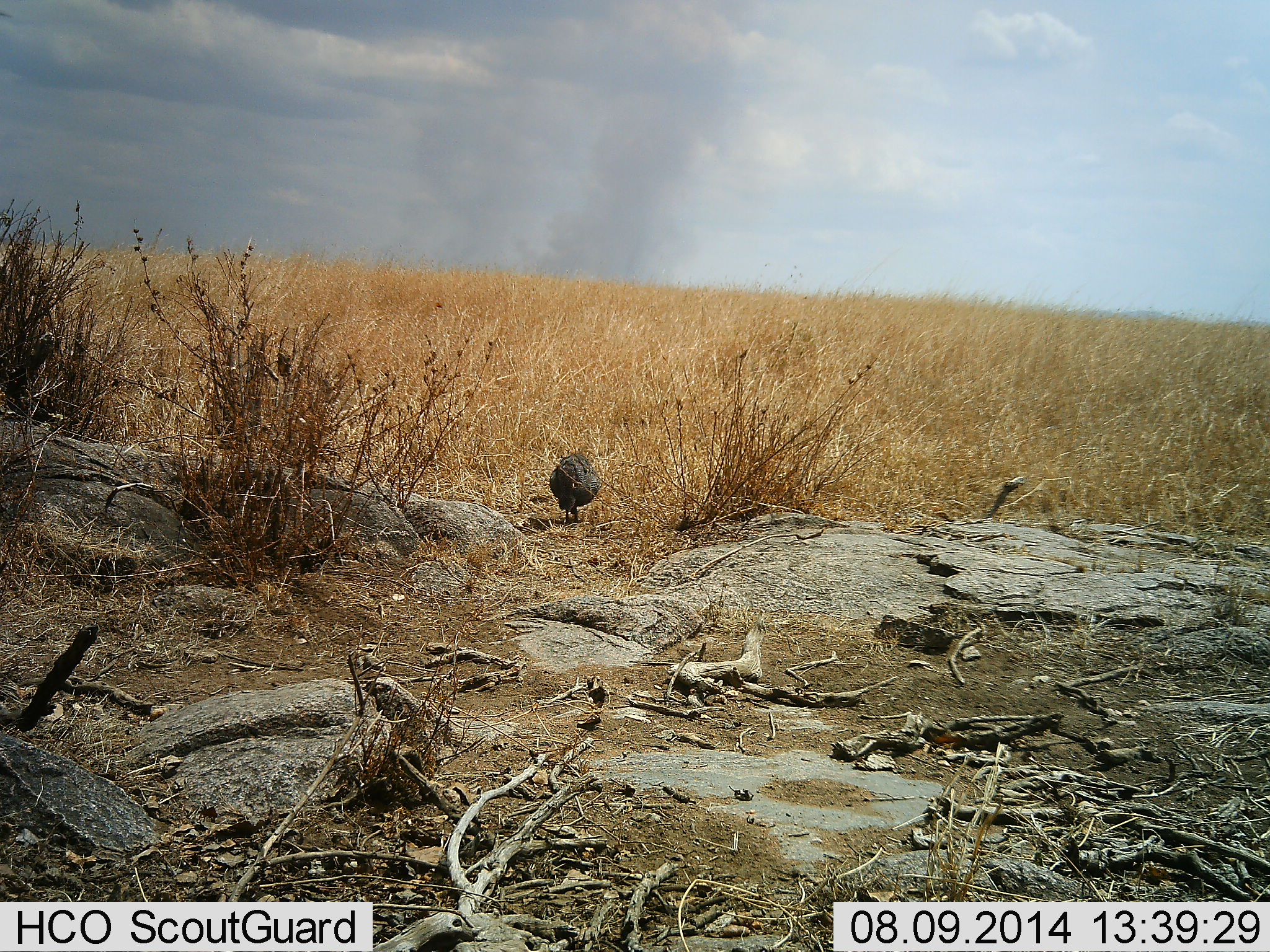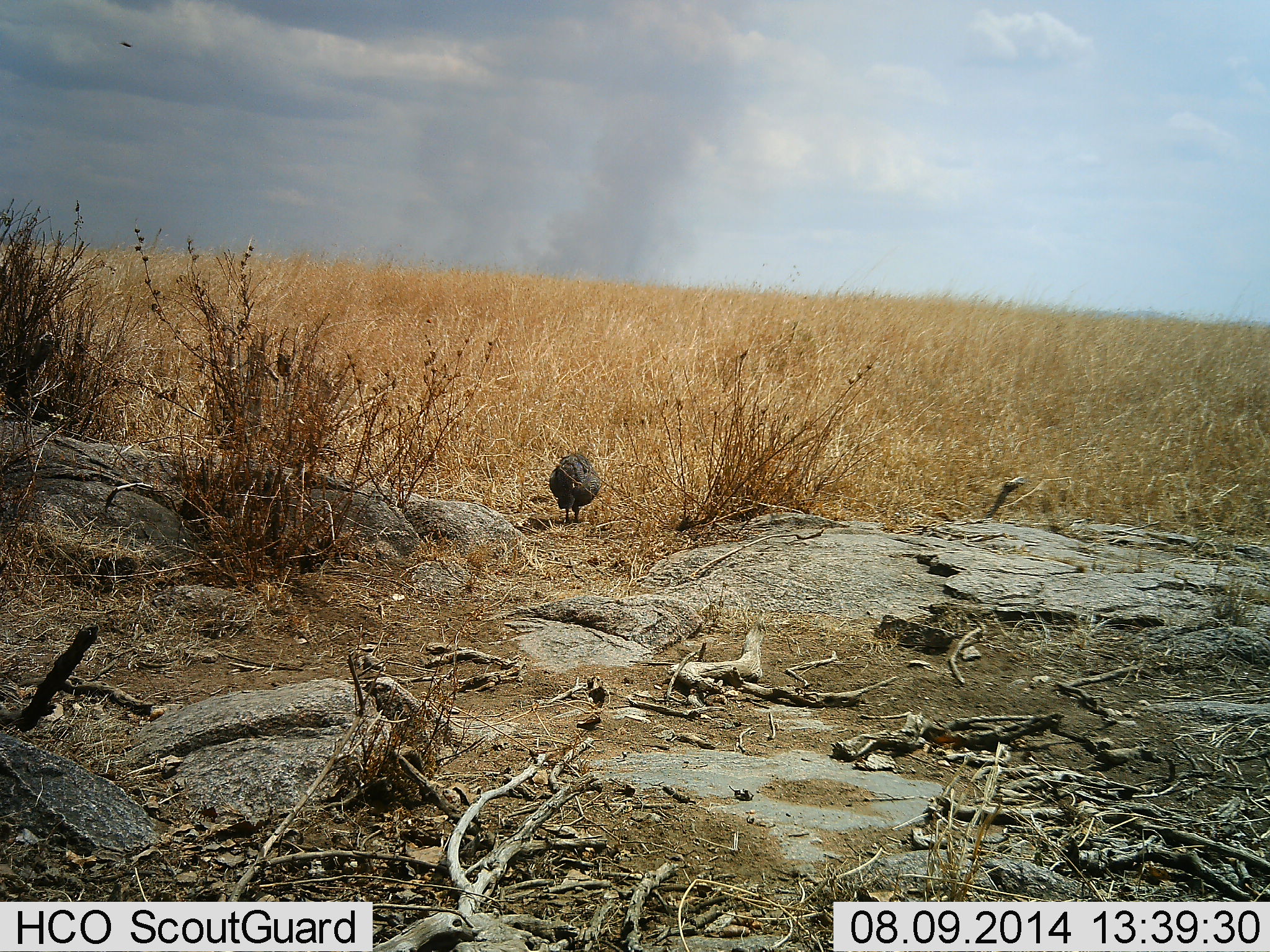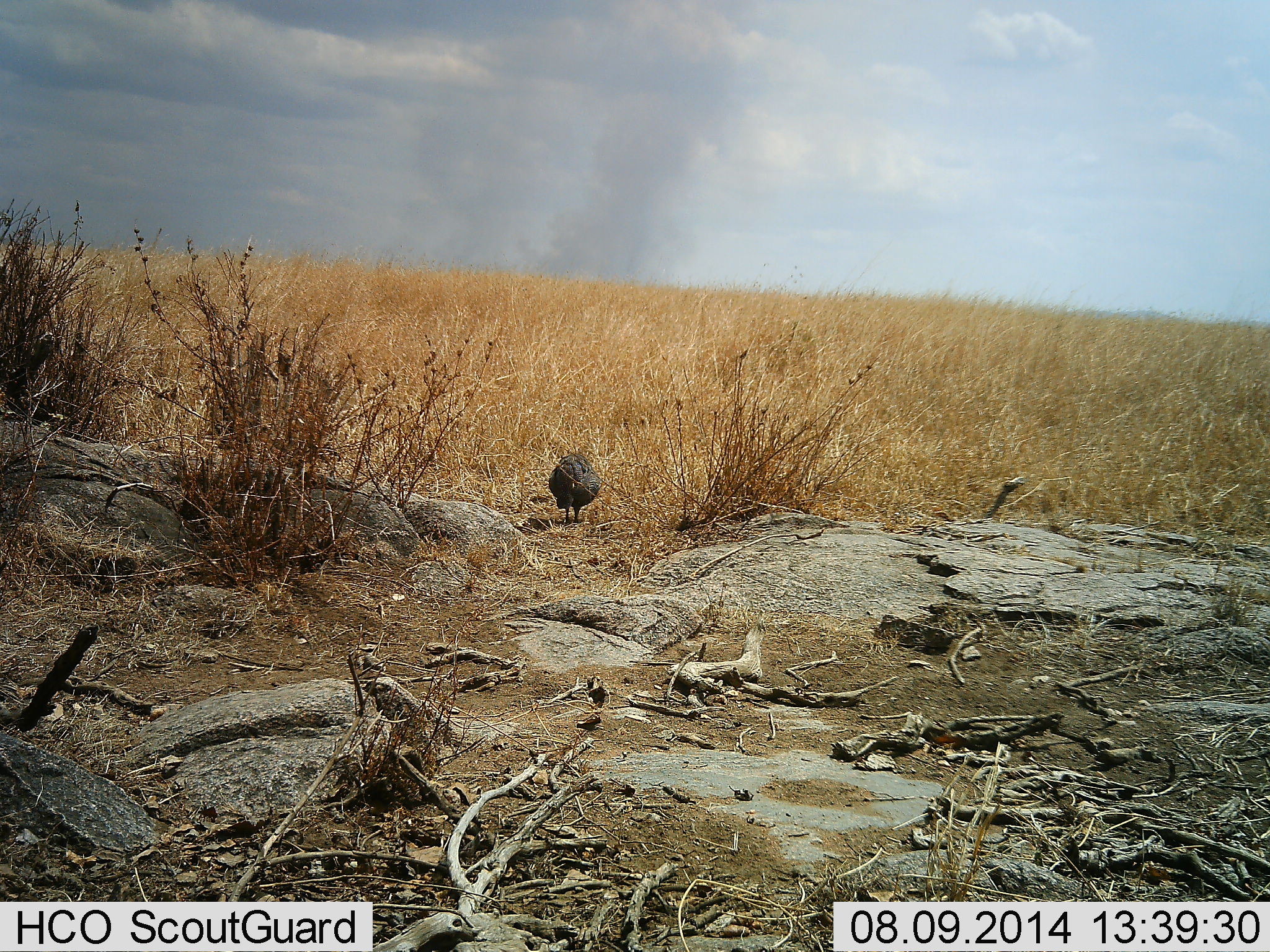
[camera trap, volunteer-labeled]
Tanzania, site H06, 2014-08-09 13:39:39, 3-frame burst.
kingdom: Animalia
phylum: Chordata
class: Aves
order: Galliformes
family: Numididae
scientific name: Numididae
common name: guinea fowl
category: guineafowl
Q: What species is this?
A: Guineafowl (guinea fowl) (Numididae).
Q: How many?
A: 1.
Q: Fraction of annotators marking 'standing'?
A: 60%.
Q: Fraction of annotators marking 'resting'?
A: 0%.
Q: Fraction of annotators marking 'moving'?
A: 10%.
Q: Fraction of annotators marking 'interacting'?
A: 0%.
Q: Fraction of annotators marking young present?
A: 0%.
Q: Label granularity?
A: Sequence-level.